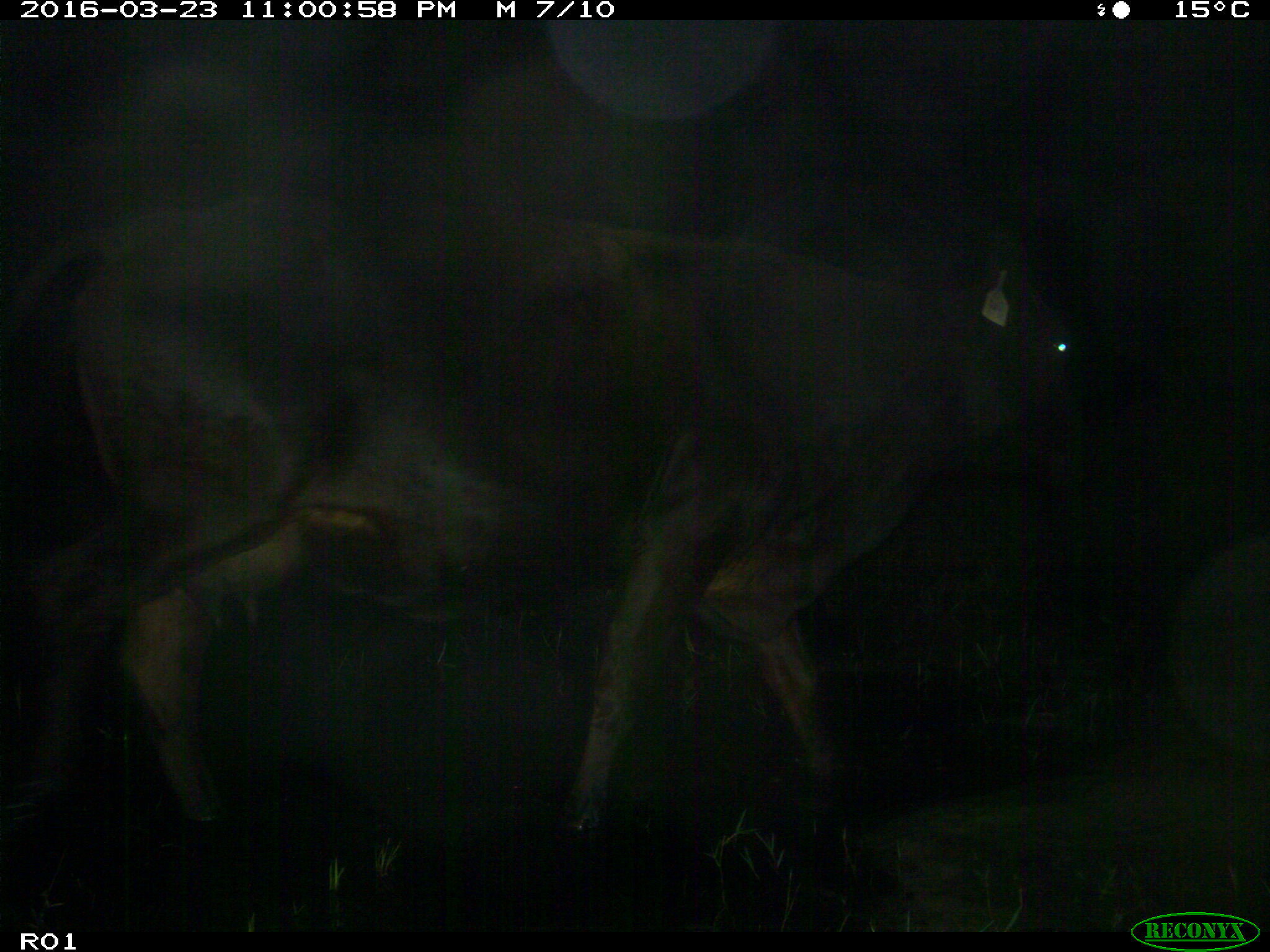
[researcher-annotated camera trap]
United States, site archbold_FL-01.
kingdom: Animalia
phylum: Chordata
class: Mammalia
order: Artiodactyla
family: Bovidae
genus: Bos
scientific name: Bos taurus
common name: domestic cow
Bos taurus (domestic cow).